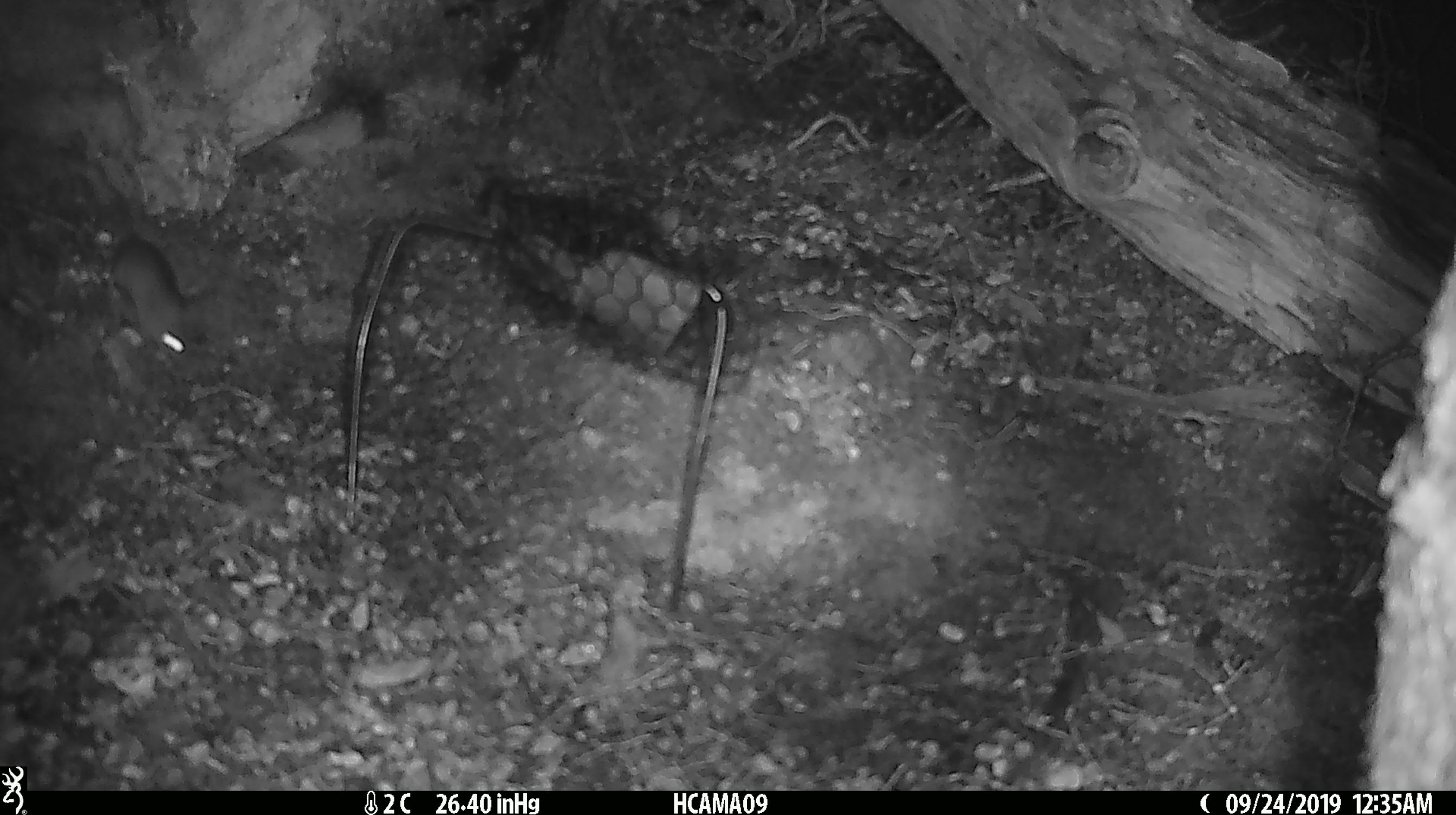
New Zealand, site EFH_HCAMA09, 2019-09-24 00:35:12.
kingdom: Animalia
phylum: Chordata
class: Mammalia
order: Rodentia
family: Muridae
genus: Mus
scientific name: Mus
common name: mouse